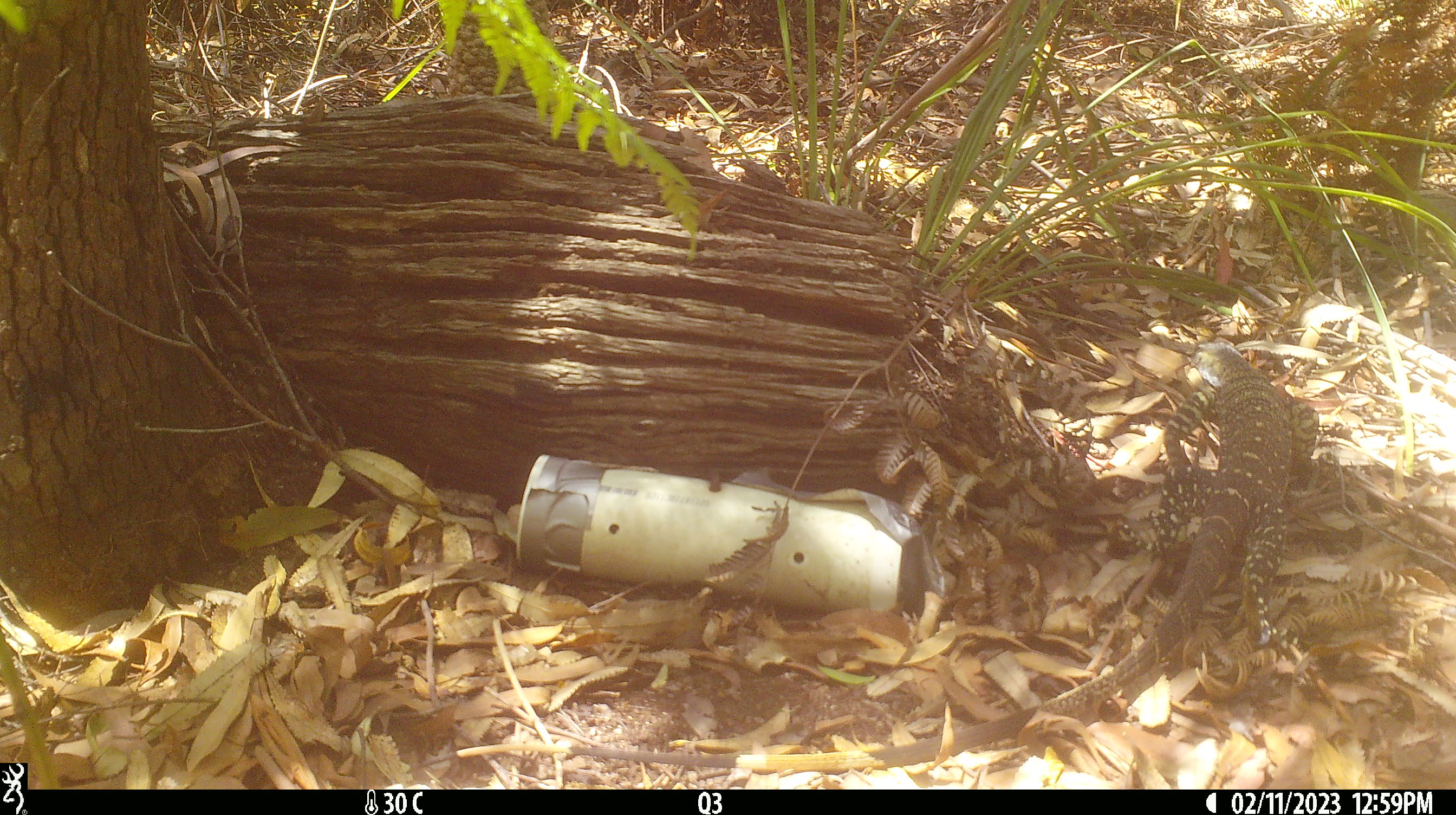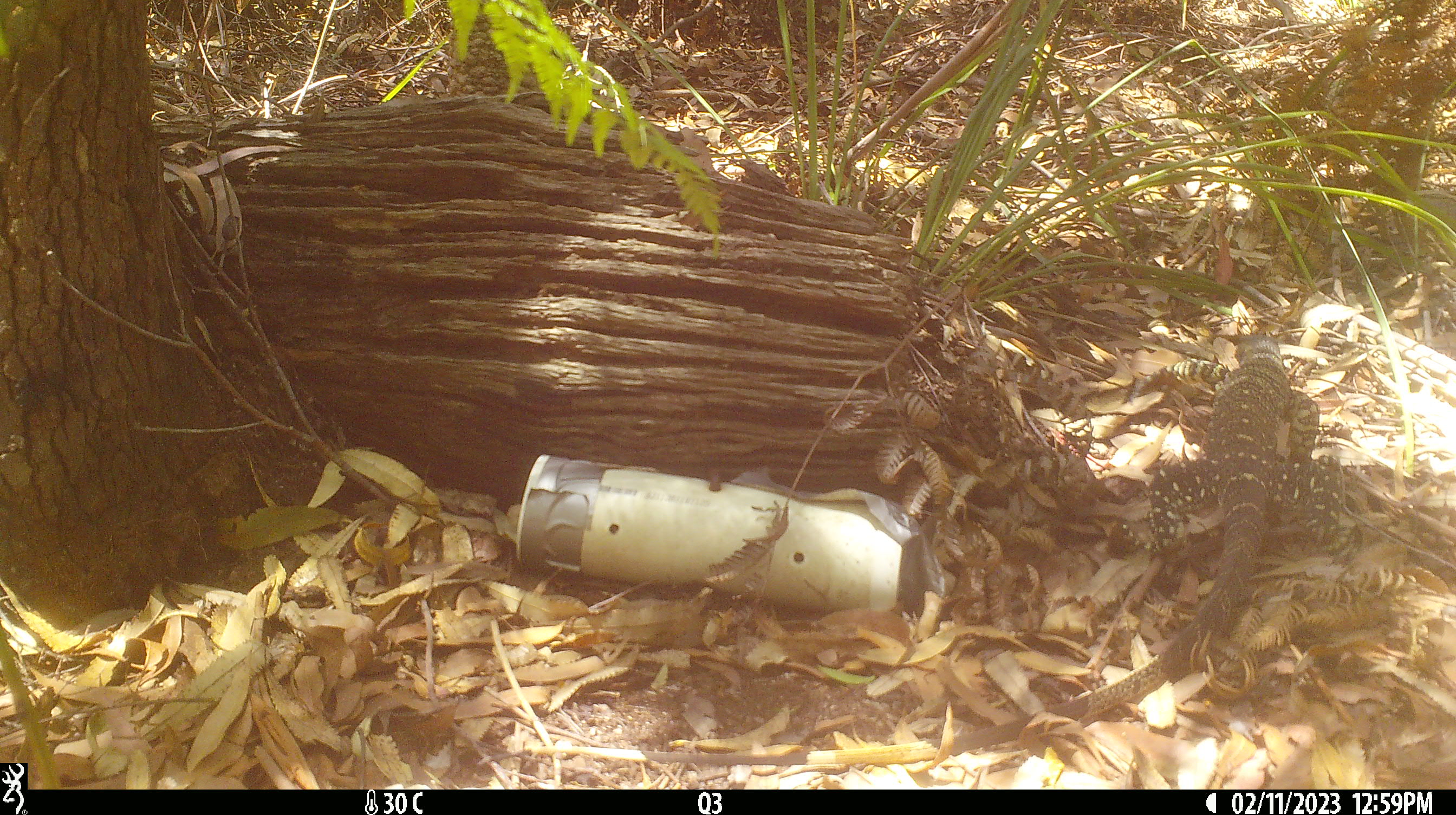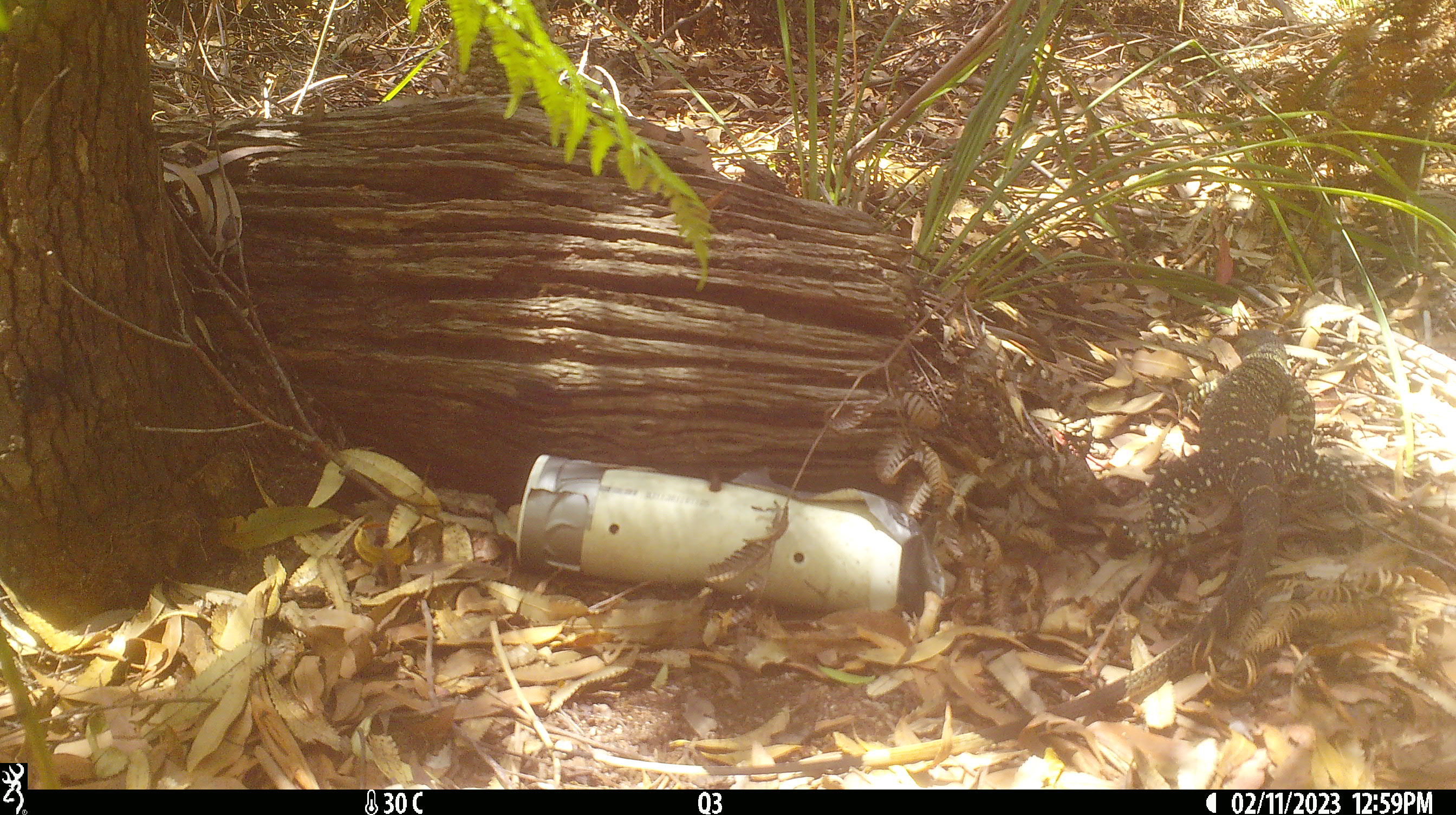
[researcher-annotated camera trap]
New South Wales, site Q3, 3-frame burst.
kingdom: Animalia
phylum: Chordata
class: Reptilia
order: Squamata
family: Varanidae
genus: Varanus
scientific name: Varanus varius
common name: lace monitor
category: goanna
Goanna (lace monitor) (Varanus varius).